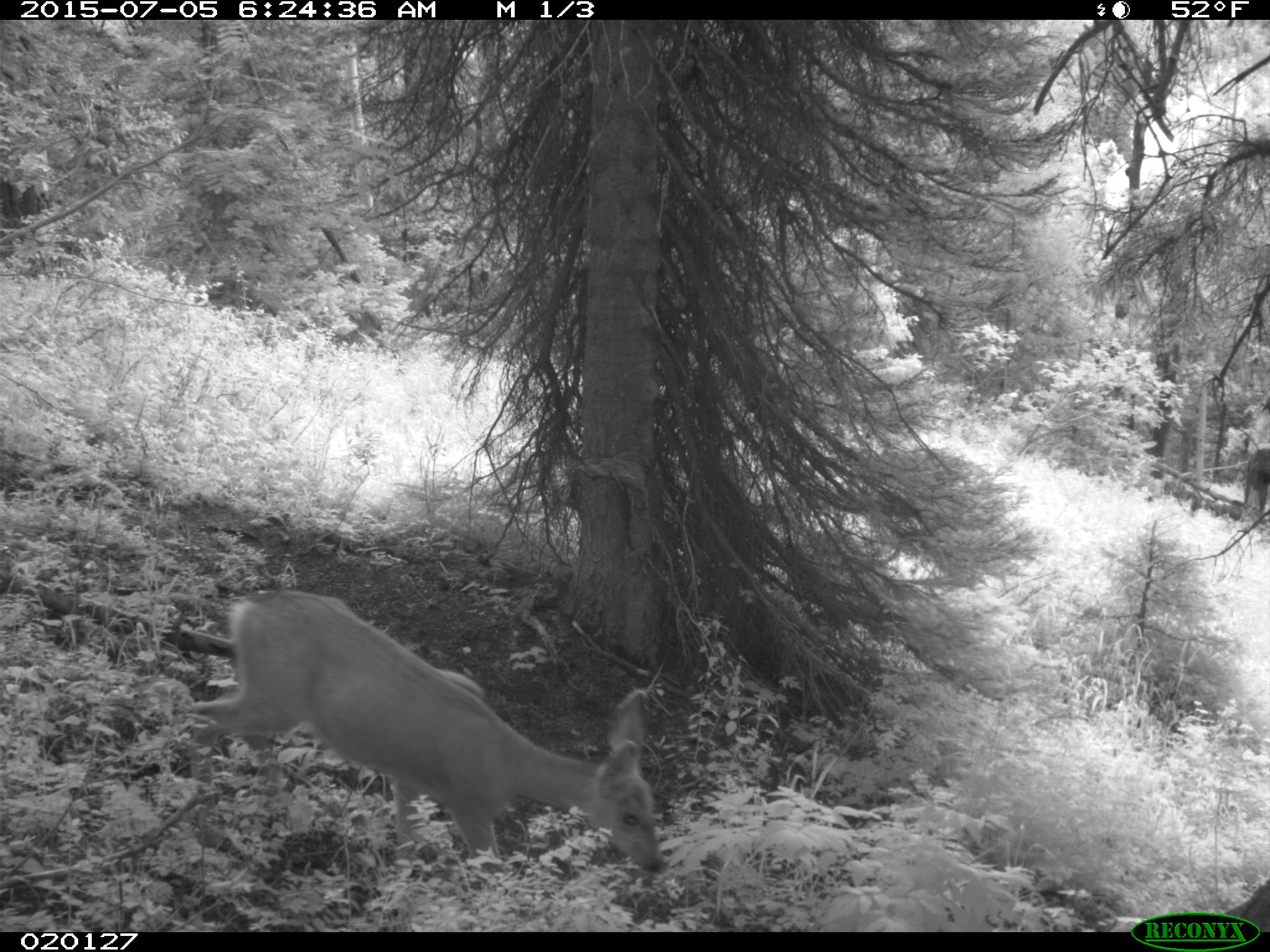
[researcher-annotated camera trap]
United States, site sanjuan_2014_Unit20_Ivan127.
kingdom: Animalia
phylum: Chordata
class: Mammalia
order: Artiodactyla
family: Cervidae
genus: Odocoileus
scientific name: Odocoileus hemionus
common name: mule deer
Odocoileus hemionus (mule deer).